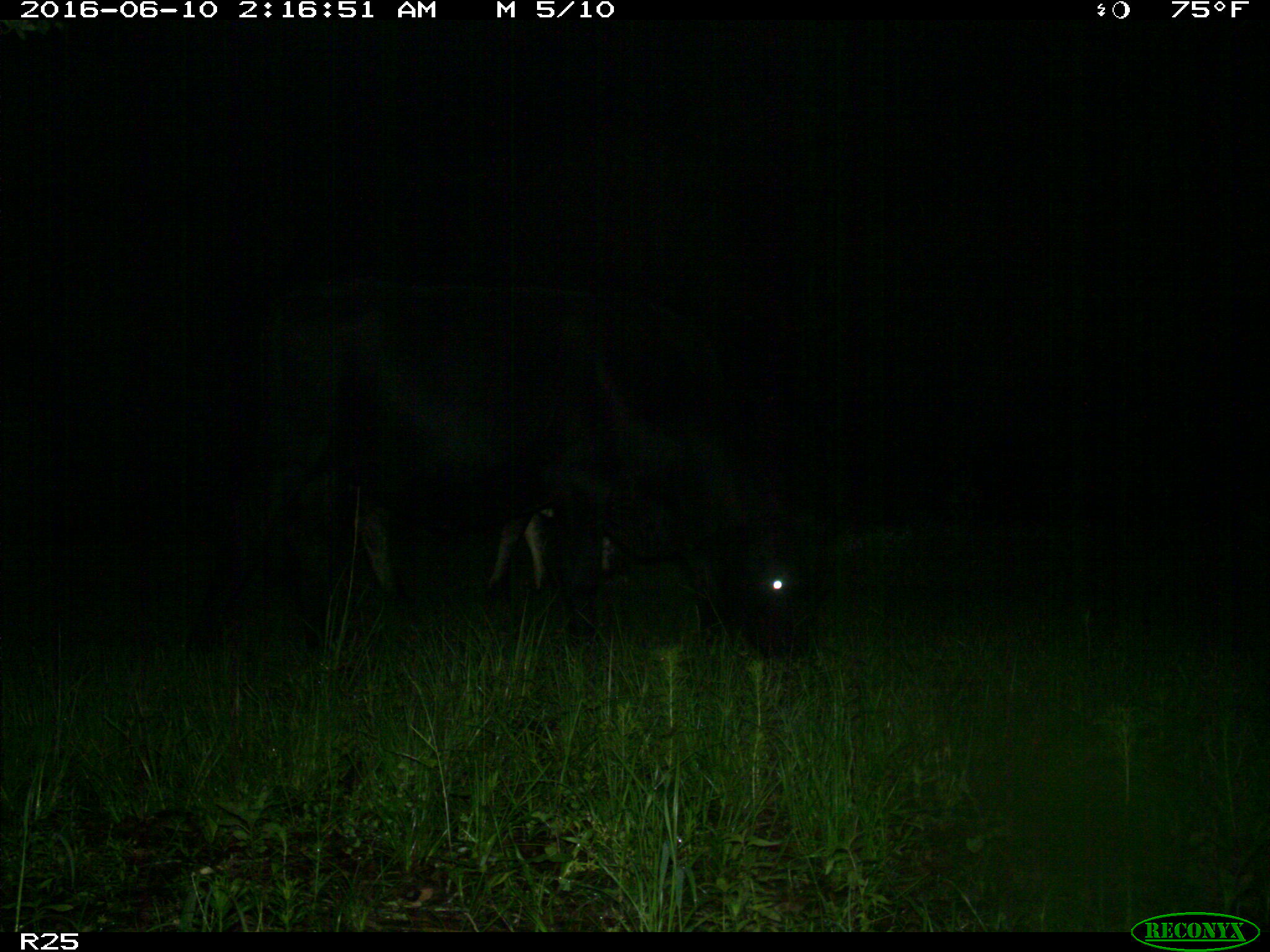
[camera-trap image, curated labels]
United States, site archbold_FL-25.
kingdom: Animalia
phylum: Chordata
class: Mammalia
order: Artiodactyla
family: Bovidae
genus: Bos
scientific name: Bos taurus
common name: domestic cow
Bos taurus (domestic cow).